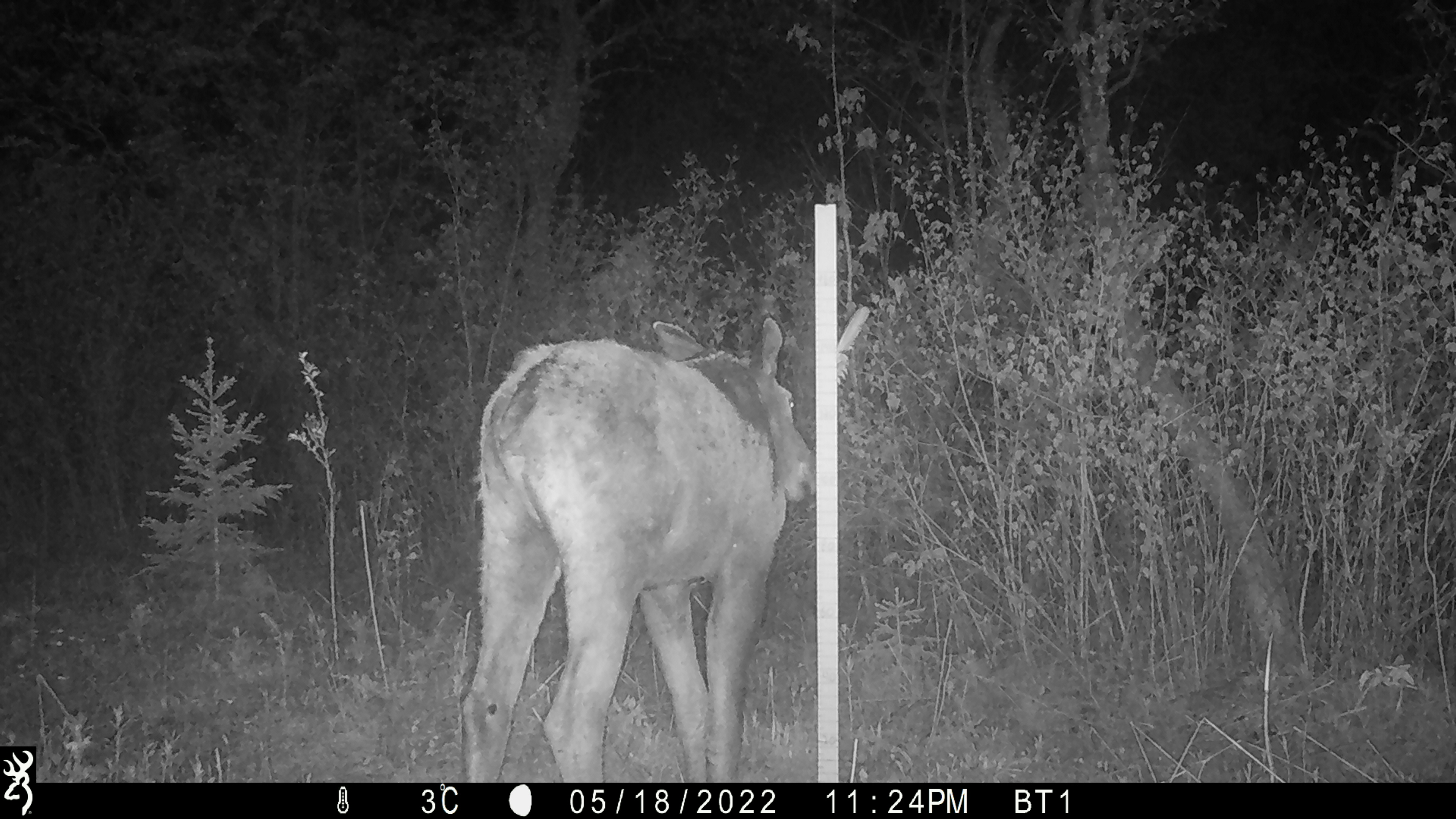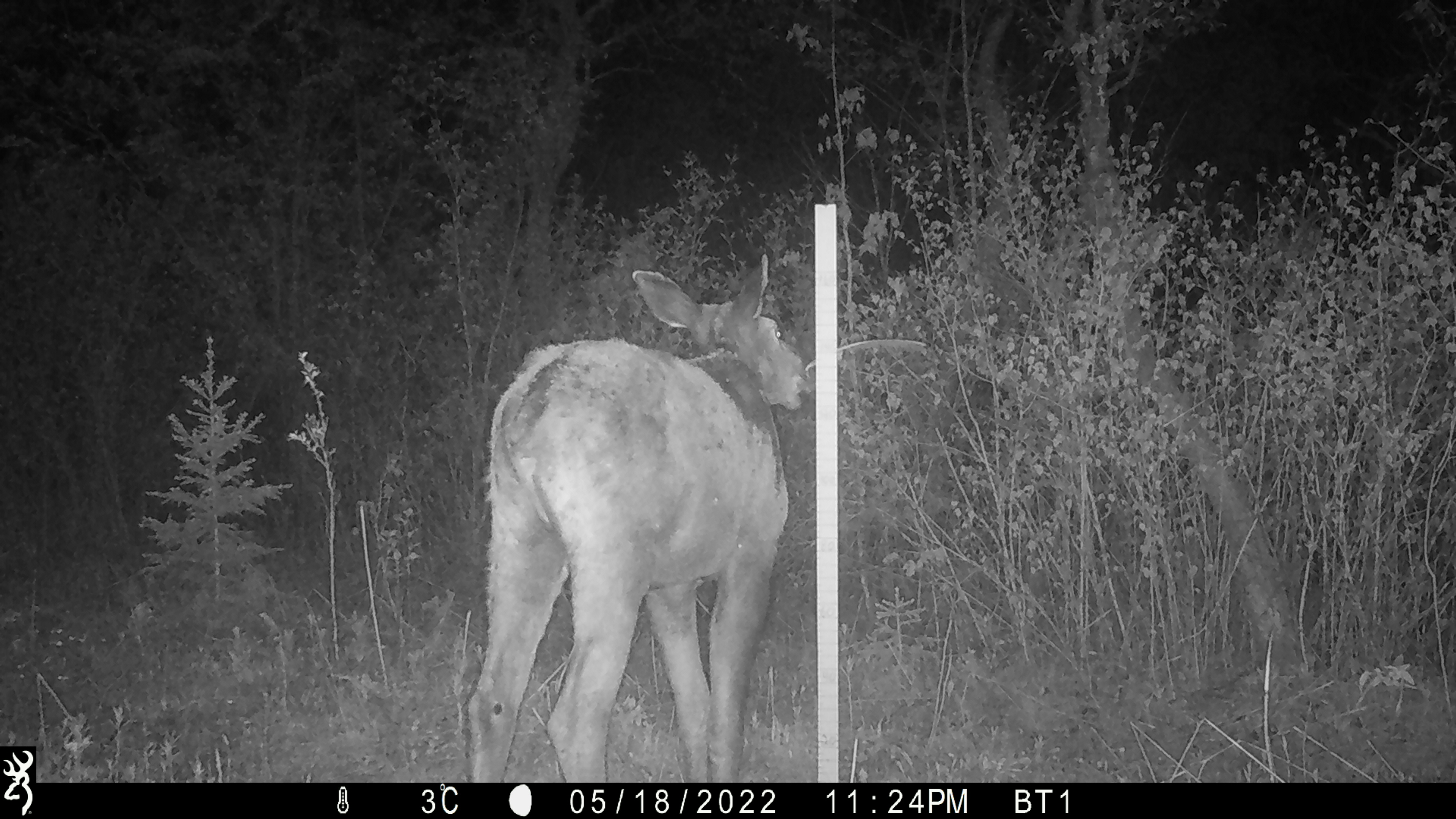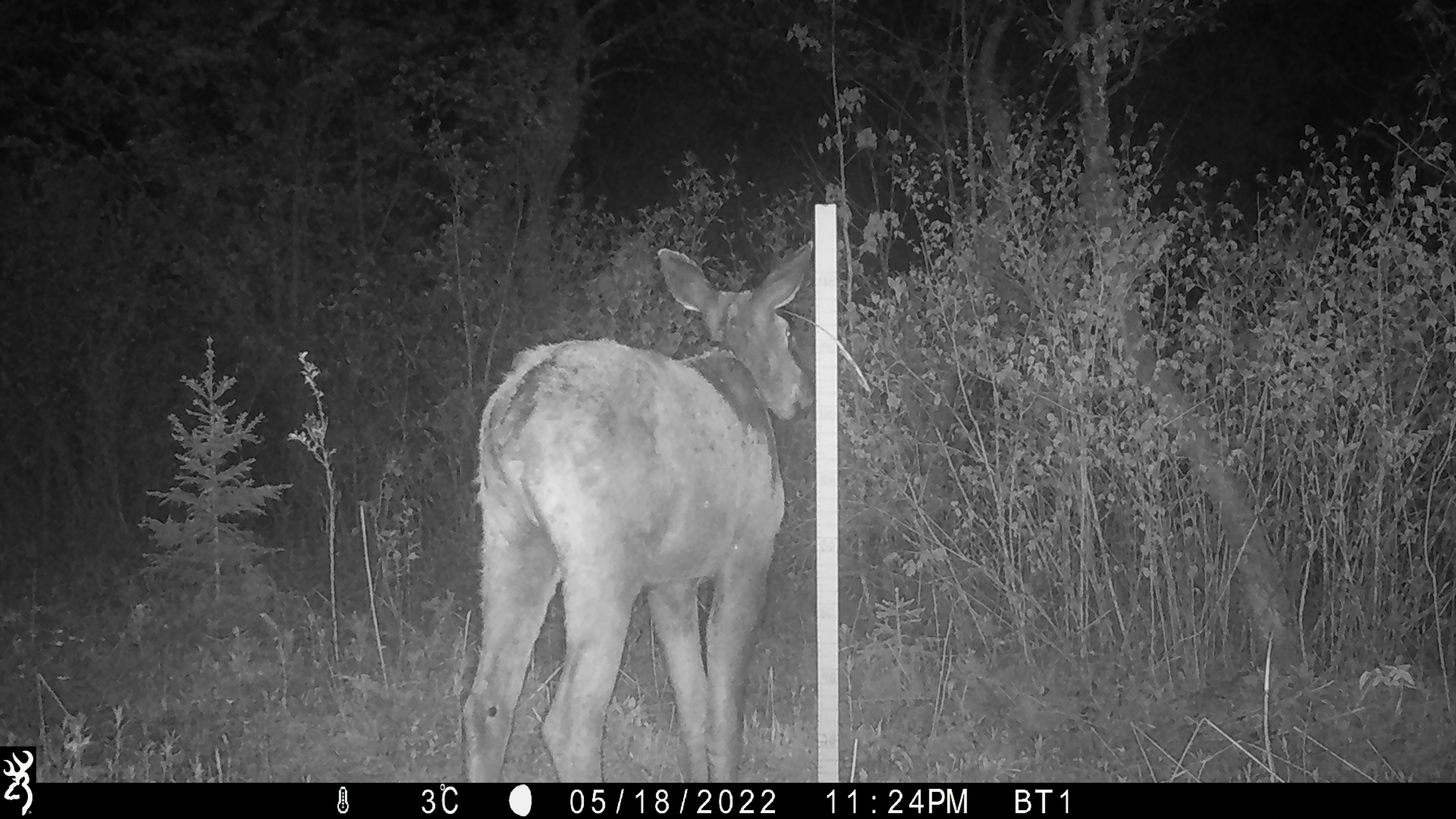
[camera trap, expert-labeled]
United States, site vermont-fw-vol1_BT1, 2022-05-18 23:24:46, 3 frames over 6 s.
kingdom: Animalia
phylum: Chordata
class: Mammalia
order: Artiodactyla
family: Cervidae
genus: Alces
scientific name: Alces alces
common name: moose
Moose (Alces alces).